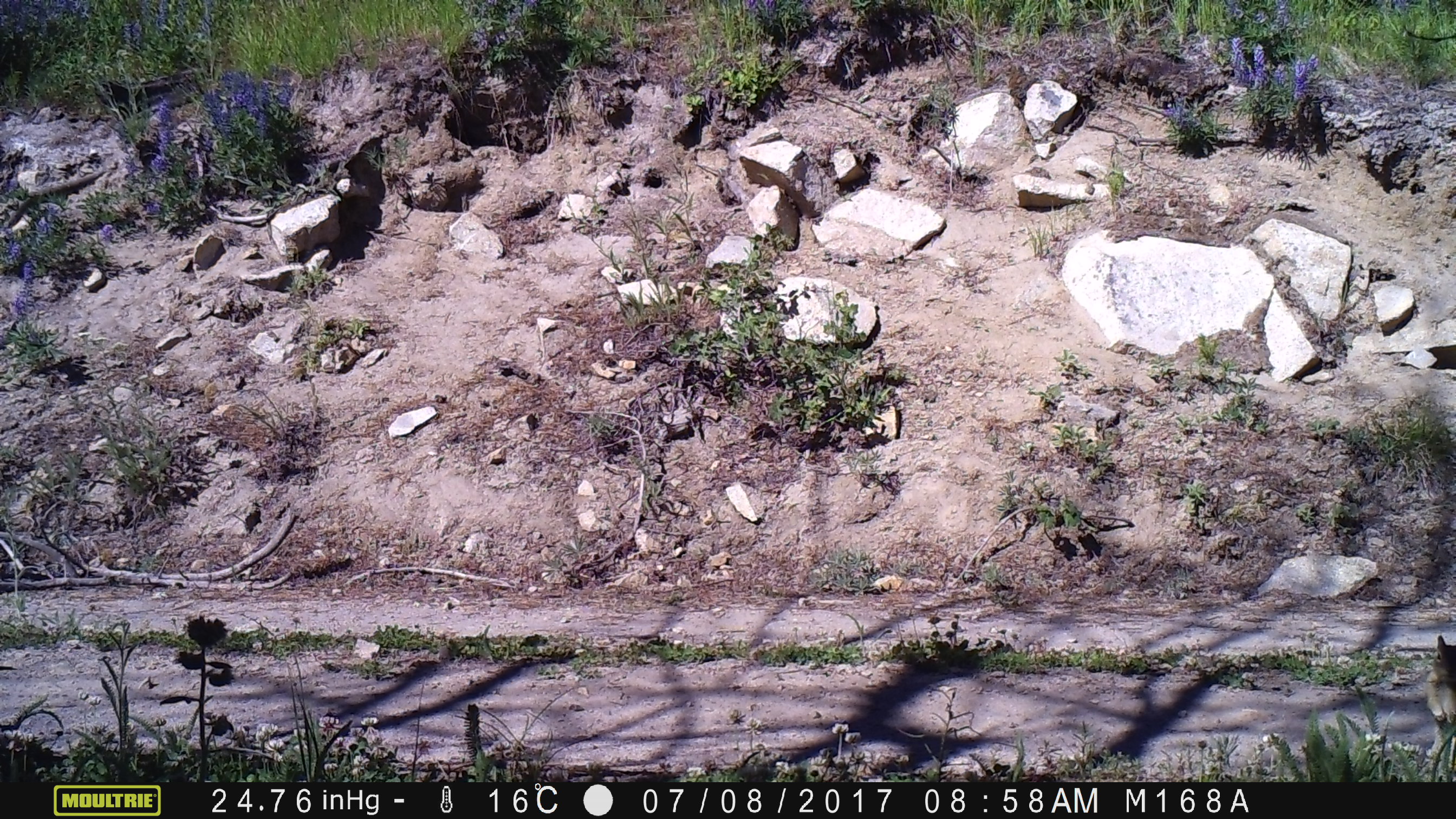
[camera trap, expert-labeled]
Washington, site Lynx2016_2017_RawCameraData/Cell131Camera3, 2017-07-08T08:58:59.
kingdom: Animalia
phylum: Chordata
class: Mammalia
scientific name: Mammalia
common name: small mammal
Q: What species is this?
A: Small mammal (Mammalia).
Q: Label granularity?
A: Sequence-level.